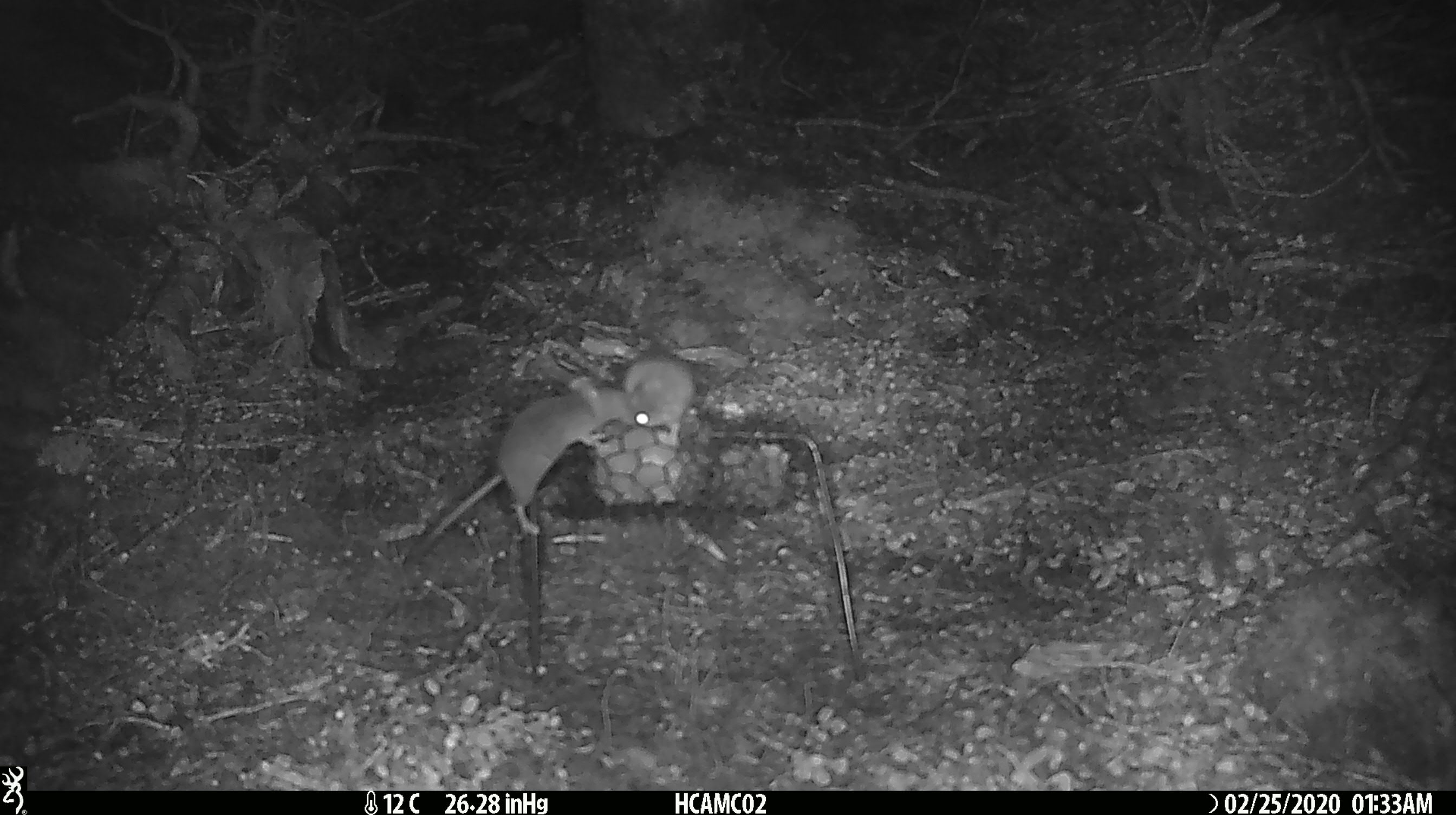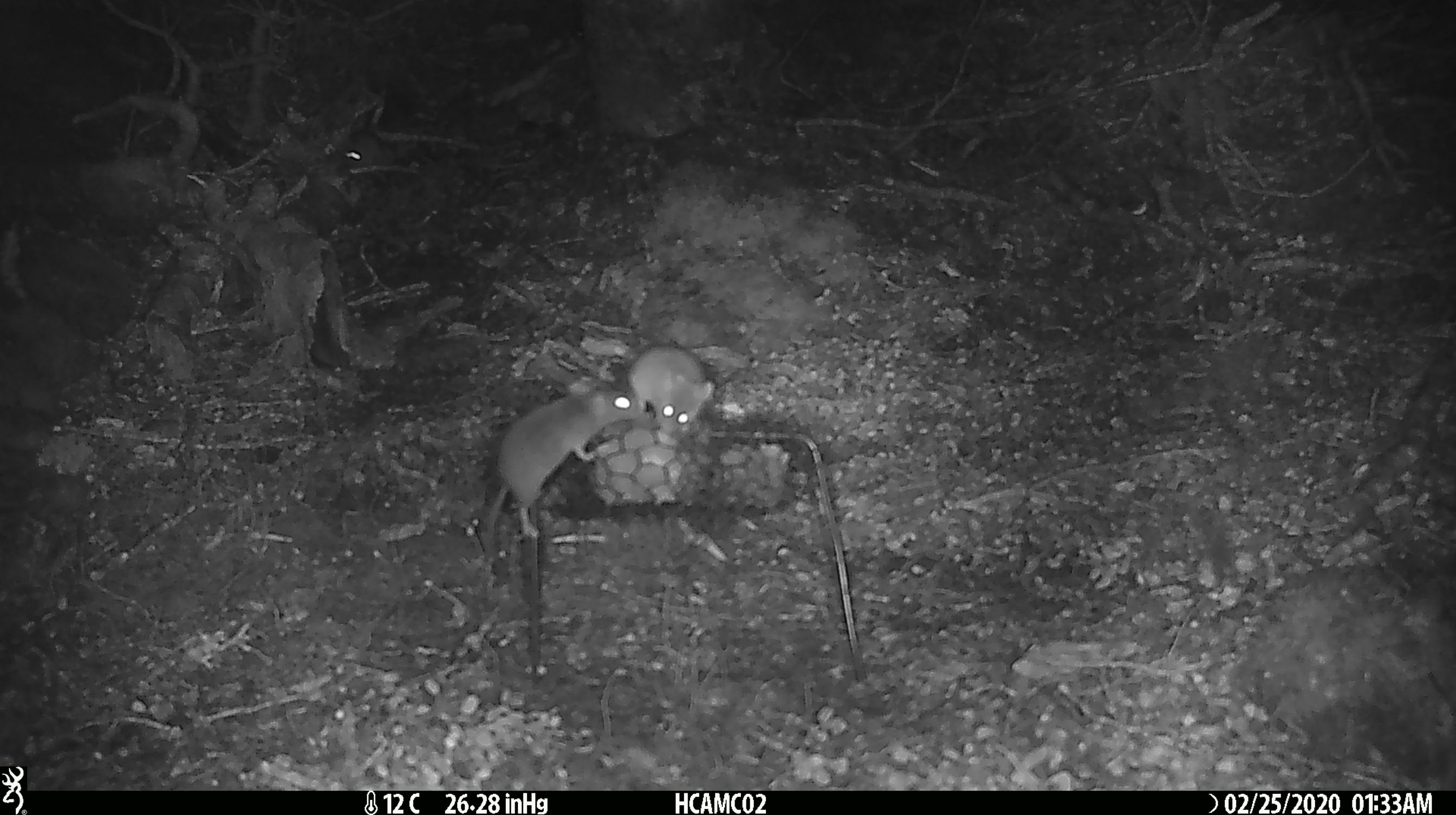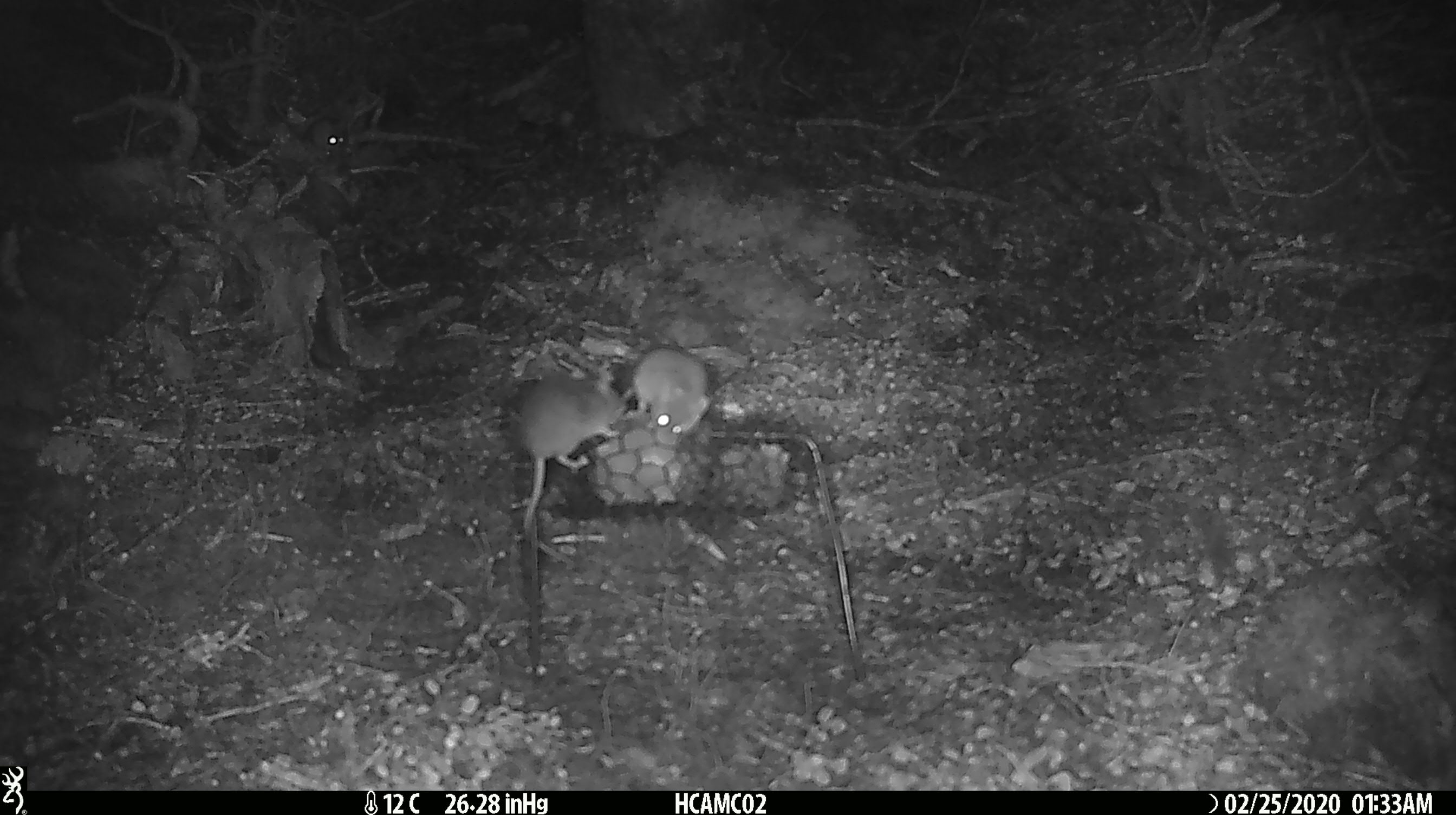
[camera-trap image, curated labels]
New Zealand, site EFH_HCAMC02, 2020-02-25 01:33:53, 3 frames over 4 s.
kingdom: Animalia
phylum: Chordata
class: Mammalia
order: Rodentia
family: Muridae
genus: Mus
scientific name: Mus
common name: mouse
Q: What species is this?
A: Mouse (Mus).